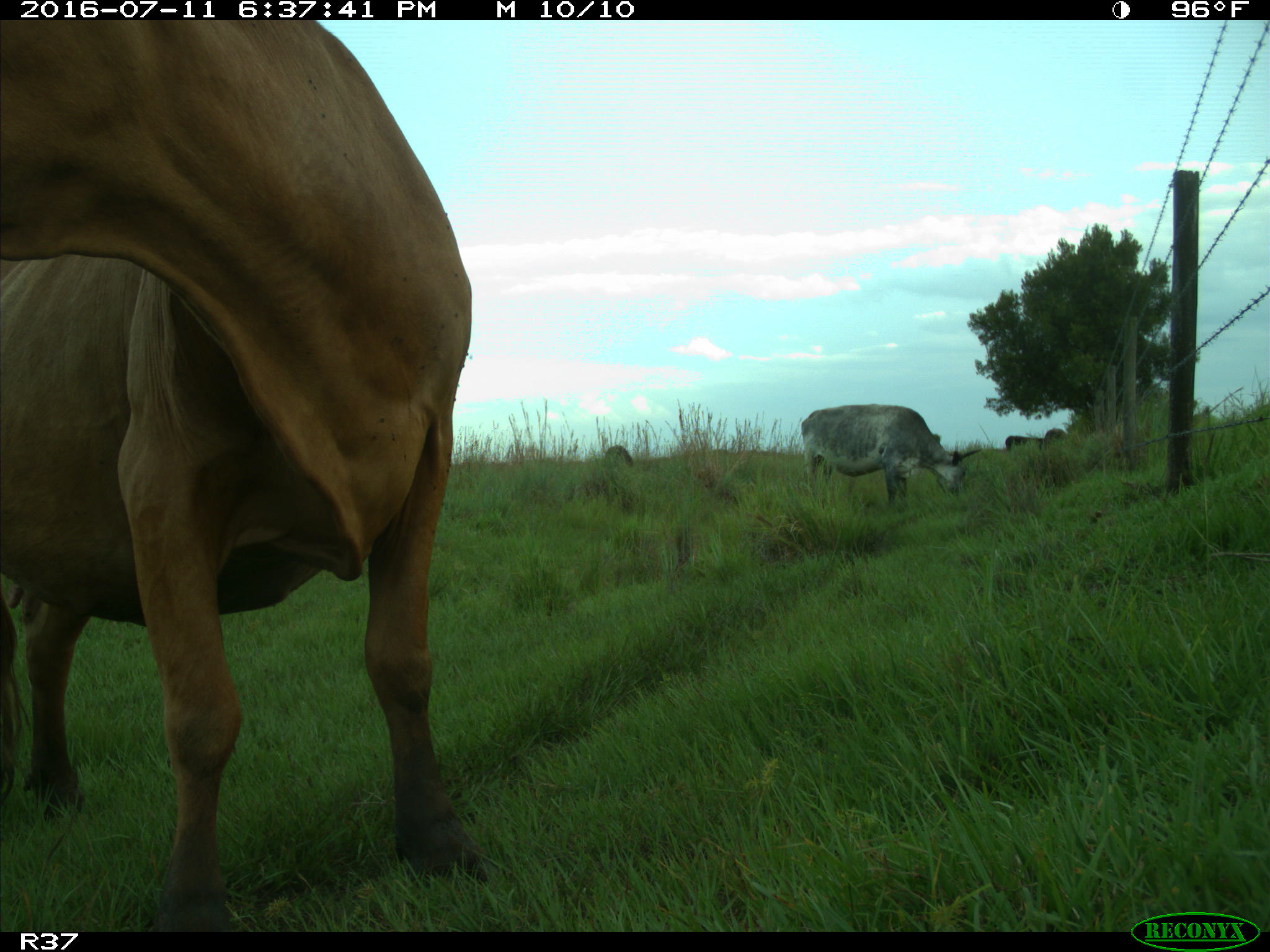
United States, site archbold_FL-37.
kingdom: Animalia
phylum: Chordata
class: Mammalia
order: Artiodactyla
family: Bovidae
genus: Bos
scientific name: Bos taurus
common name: domestic cow